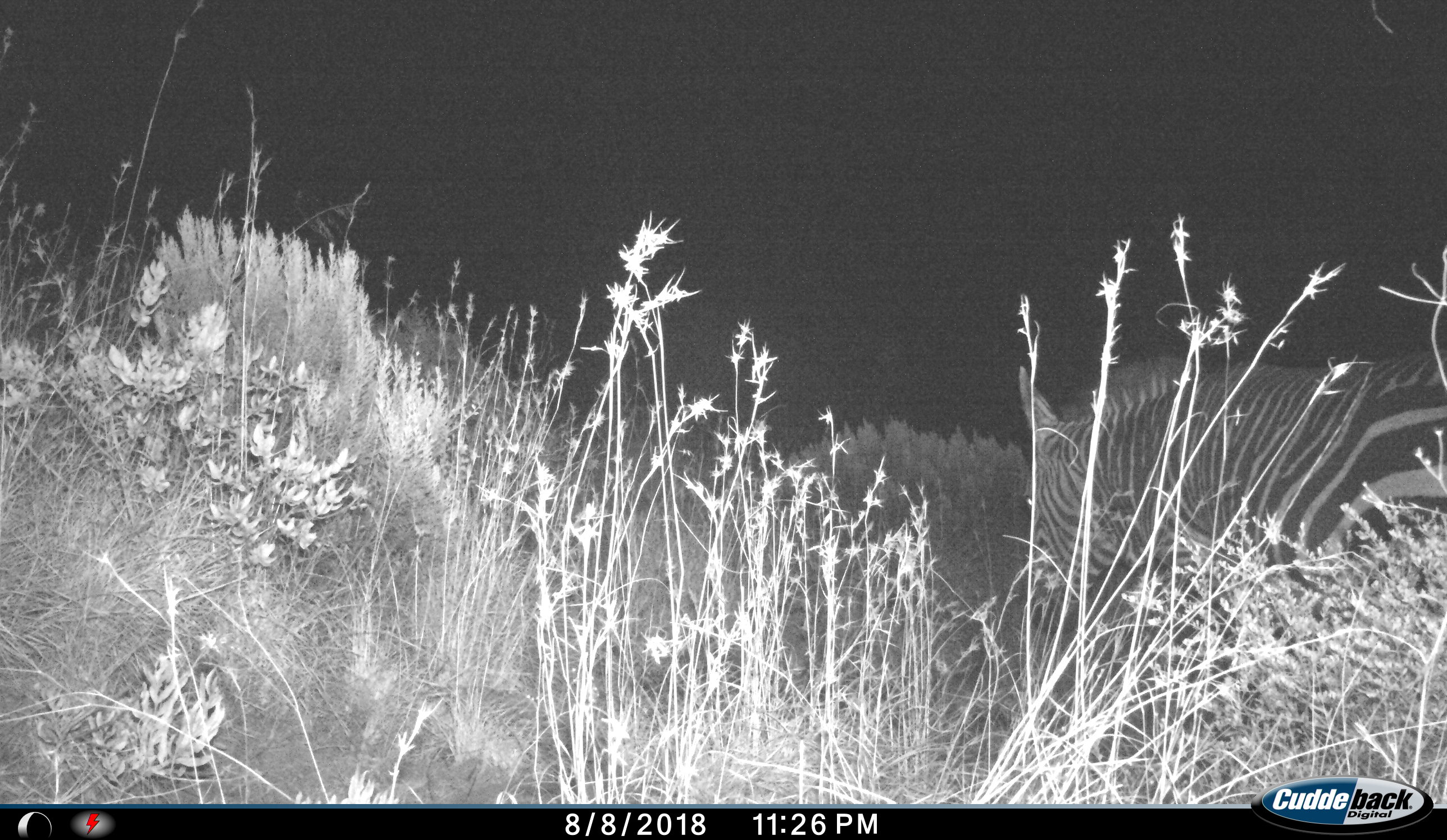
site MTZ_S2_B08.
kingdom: Animalia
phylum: Chordata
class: Mammalia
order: Perissodactyla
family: Equidae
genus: Equus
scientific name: Equus zebra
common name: mountain zebra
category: zebramountain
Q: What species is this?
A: Zebramountain (mountain zebra) (Equus zebra).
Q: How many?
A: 1.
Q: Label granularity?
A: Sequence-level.